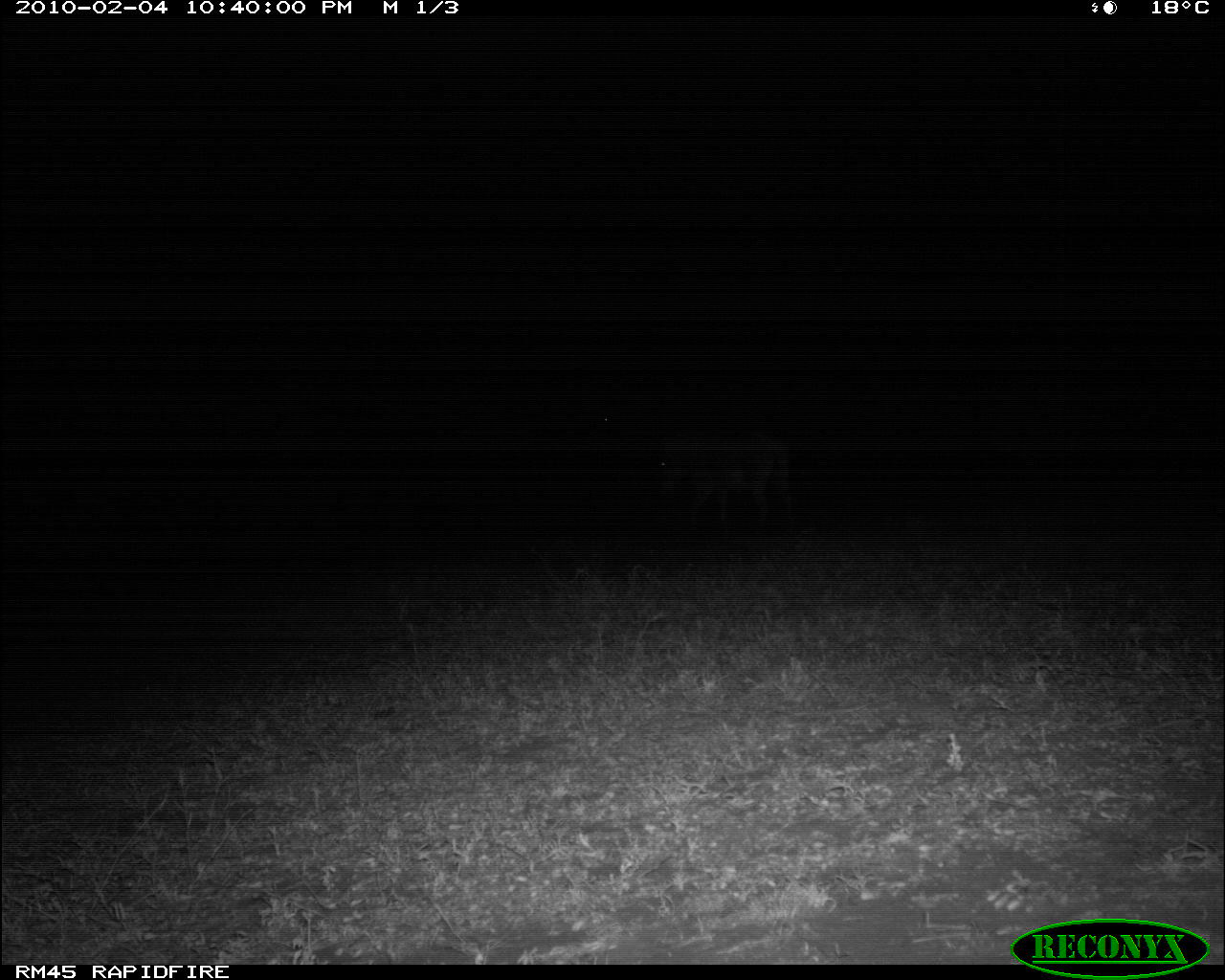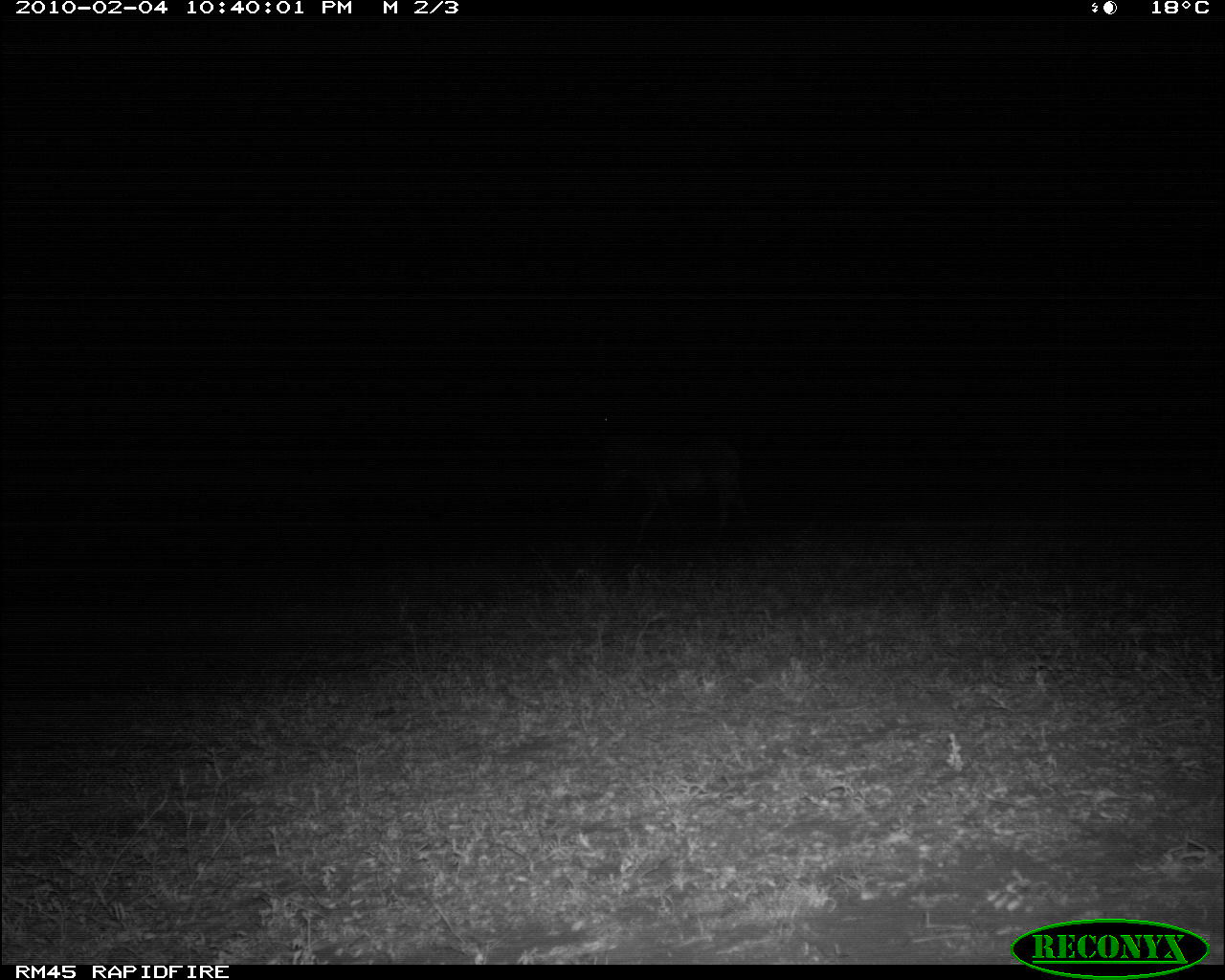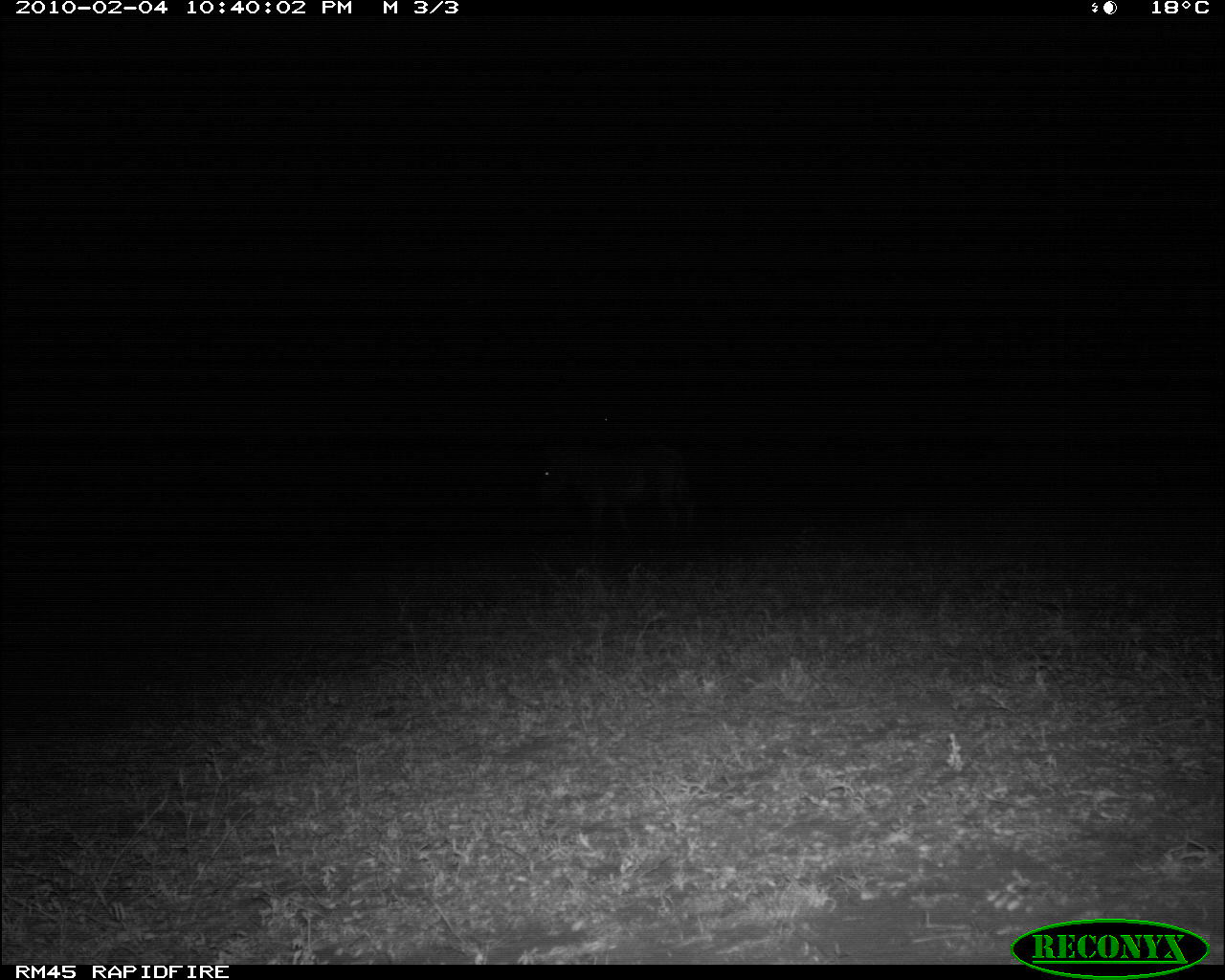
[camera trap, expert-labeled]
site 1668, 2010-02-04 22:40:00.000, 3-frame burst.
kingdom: Animalia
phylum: Chordata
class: Mammalia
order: Perissodactyla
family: Equidae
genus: Equus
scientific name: Equus grevyi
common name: grévy's zebra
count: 1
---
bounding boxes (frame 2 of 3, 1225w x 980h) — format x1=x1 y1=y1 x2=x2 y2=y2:
equus grevyi: x1=598 y1=427 x2=752 y2=538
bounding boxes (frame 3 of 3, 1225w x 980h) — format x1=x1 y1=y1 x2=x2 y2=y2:
equus grevyi: x1=531 y1=433 x2=697 y2=547